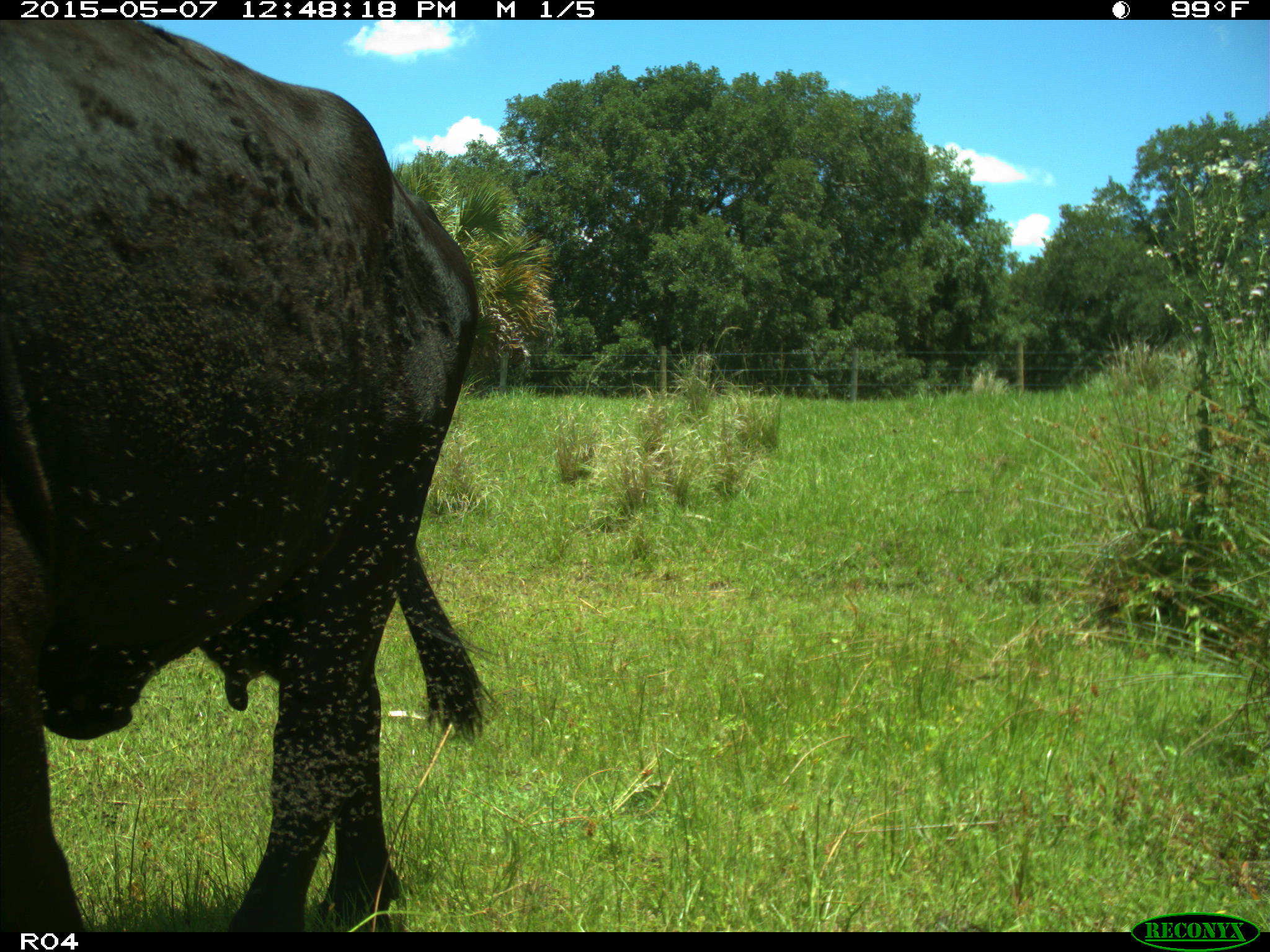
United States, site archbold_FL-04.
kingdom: Animalia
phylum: Chordata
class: Mammalia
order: Artiodactyla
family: Bovidae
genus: Bos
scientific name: Bos taurus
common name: domestic cow